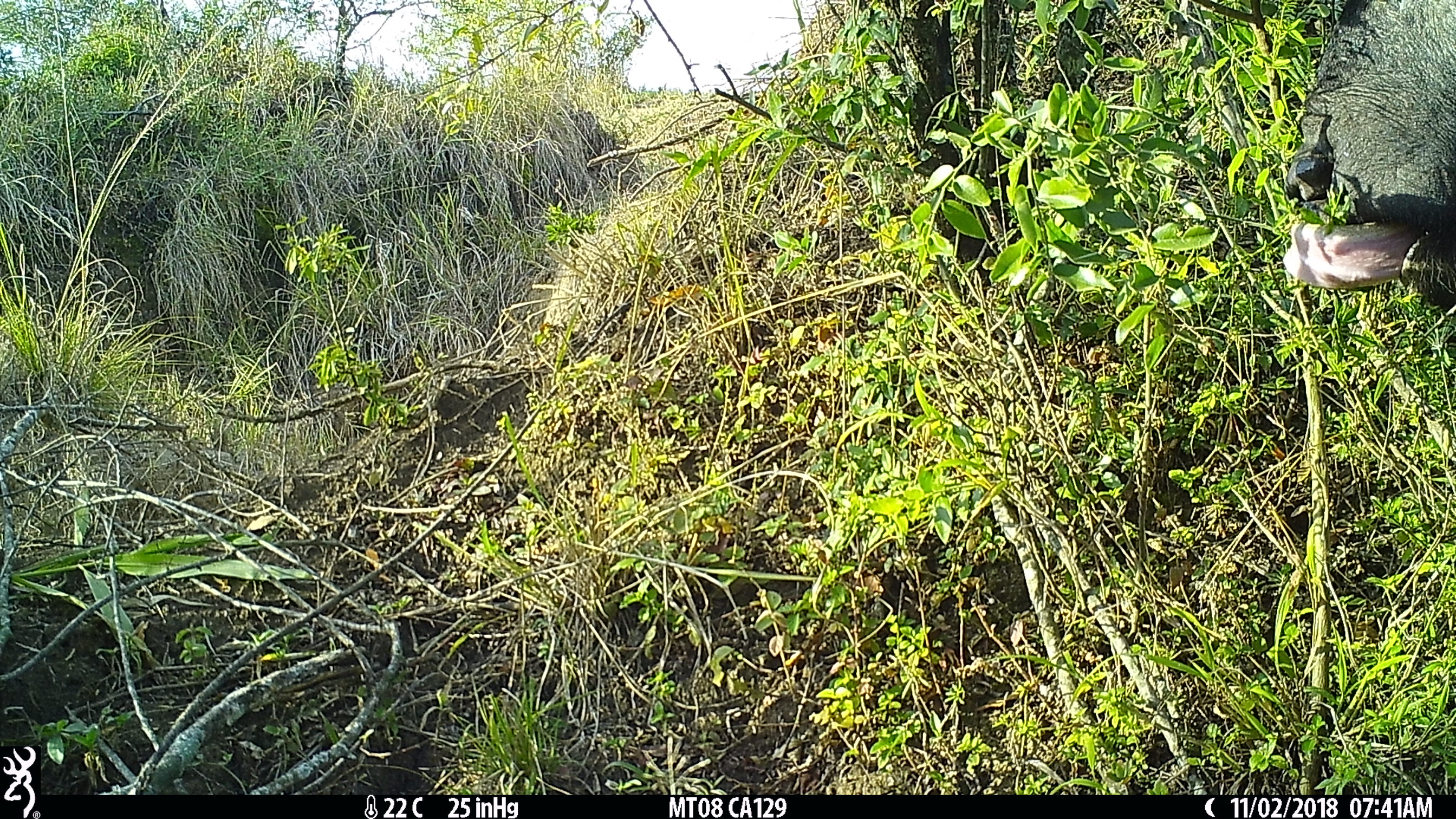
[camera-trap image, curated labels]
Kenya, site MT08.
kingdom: Animalia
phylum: Chordata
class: Mammalia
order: Artiodactyla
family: Bovidae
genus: Syncerus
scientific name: Syncerus caffer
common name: buffalo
Buffalo (Syncerus caffer).